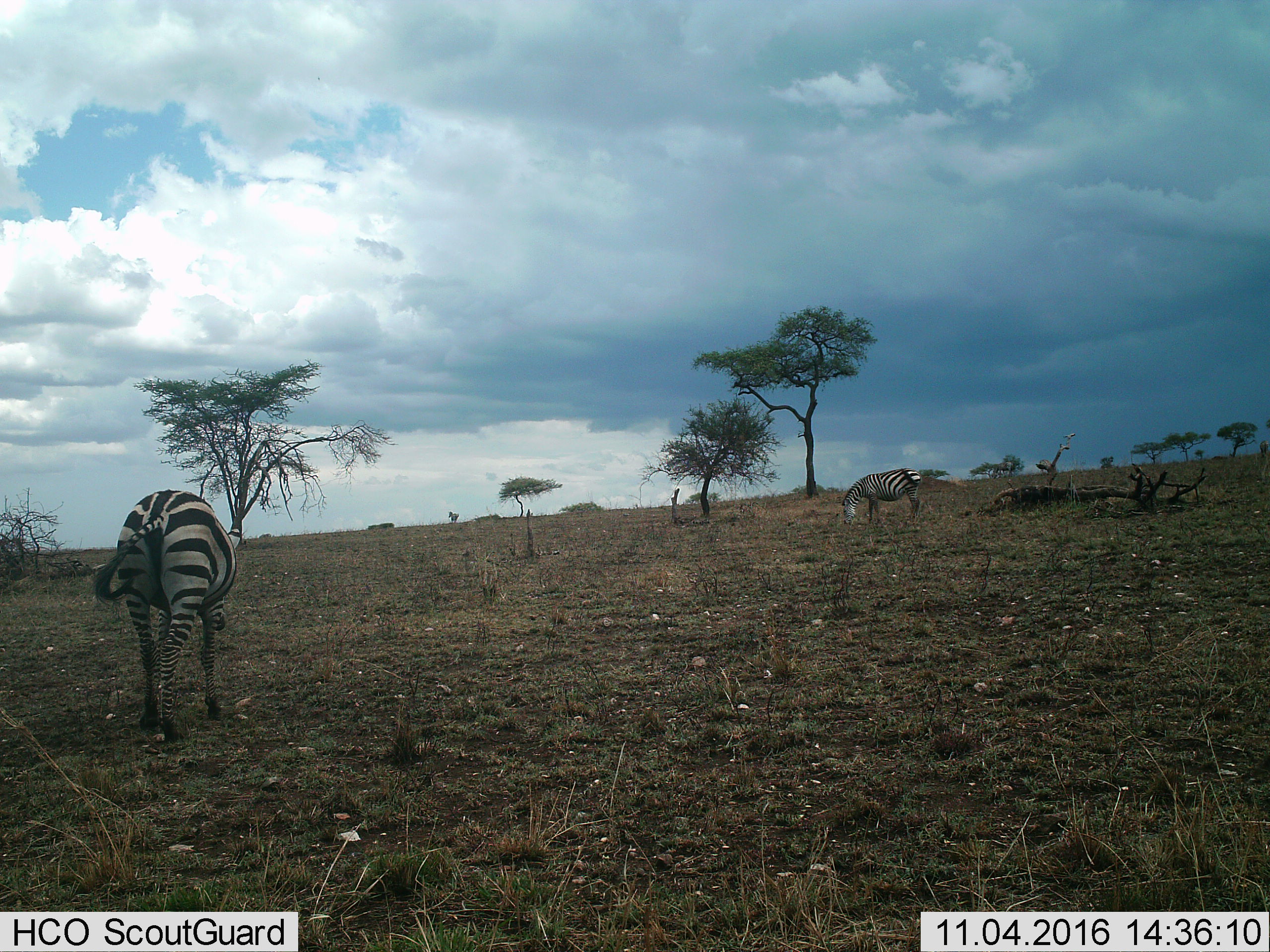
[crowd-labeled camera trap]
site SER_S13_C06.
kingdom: Animalia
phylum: Chordata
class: Mammalia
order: Perissodactyla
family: Equidae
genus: Equus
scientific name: Equus quagga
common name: plains zebra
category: zebraplains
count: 2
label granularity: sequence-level